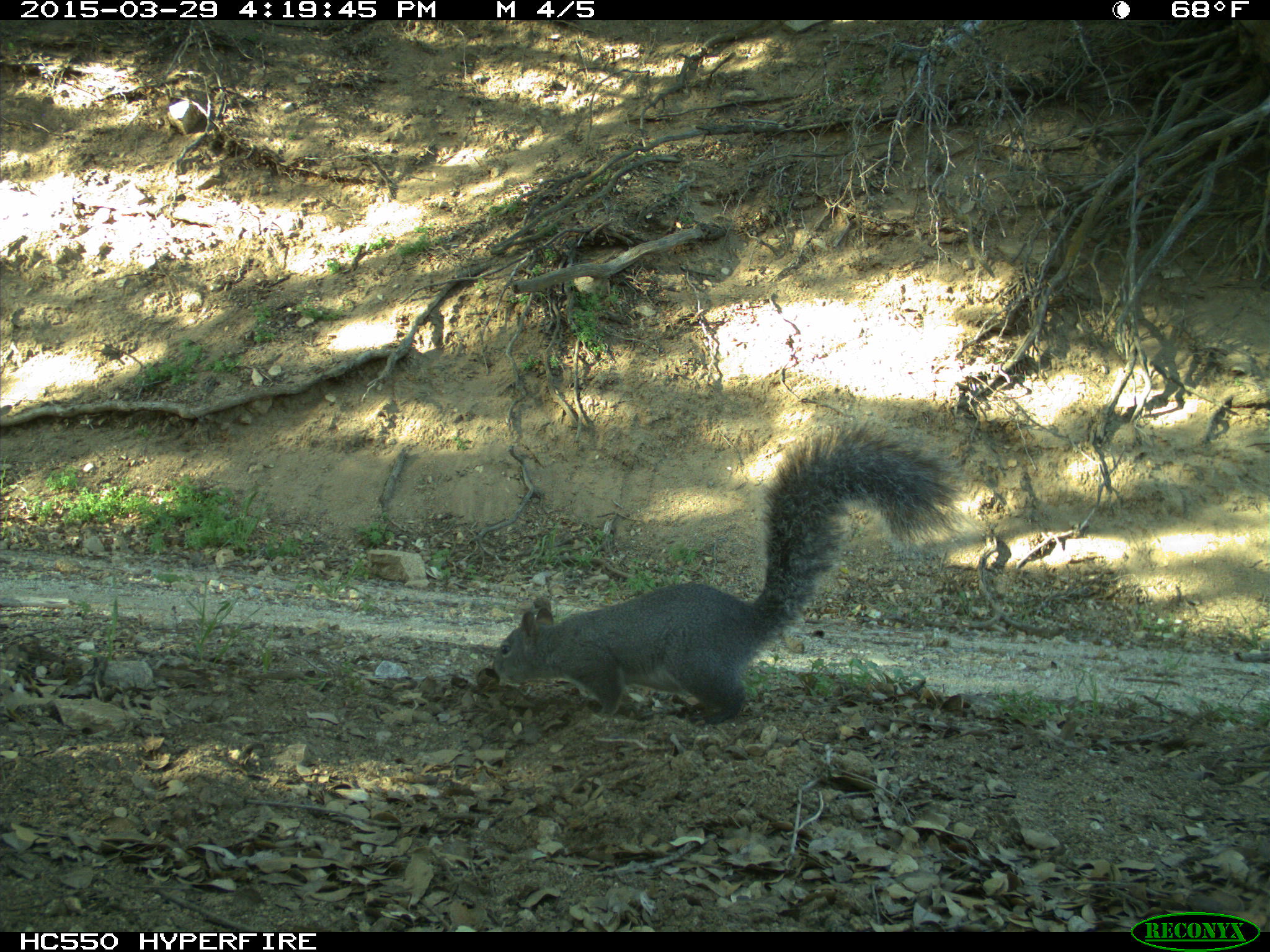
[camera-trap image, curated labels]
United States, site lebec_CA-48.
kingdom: Animalia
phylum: Chordata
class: Mammalia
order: Rodentia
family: Sciuridae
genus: Sciurus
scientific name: Sciurus carolinensis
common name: eastern gray squirrel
Sciurus carolinensis (eastern gray squirrel).